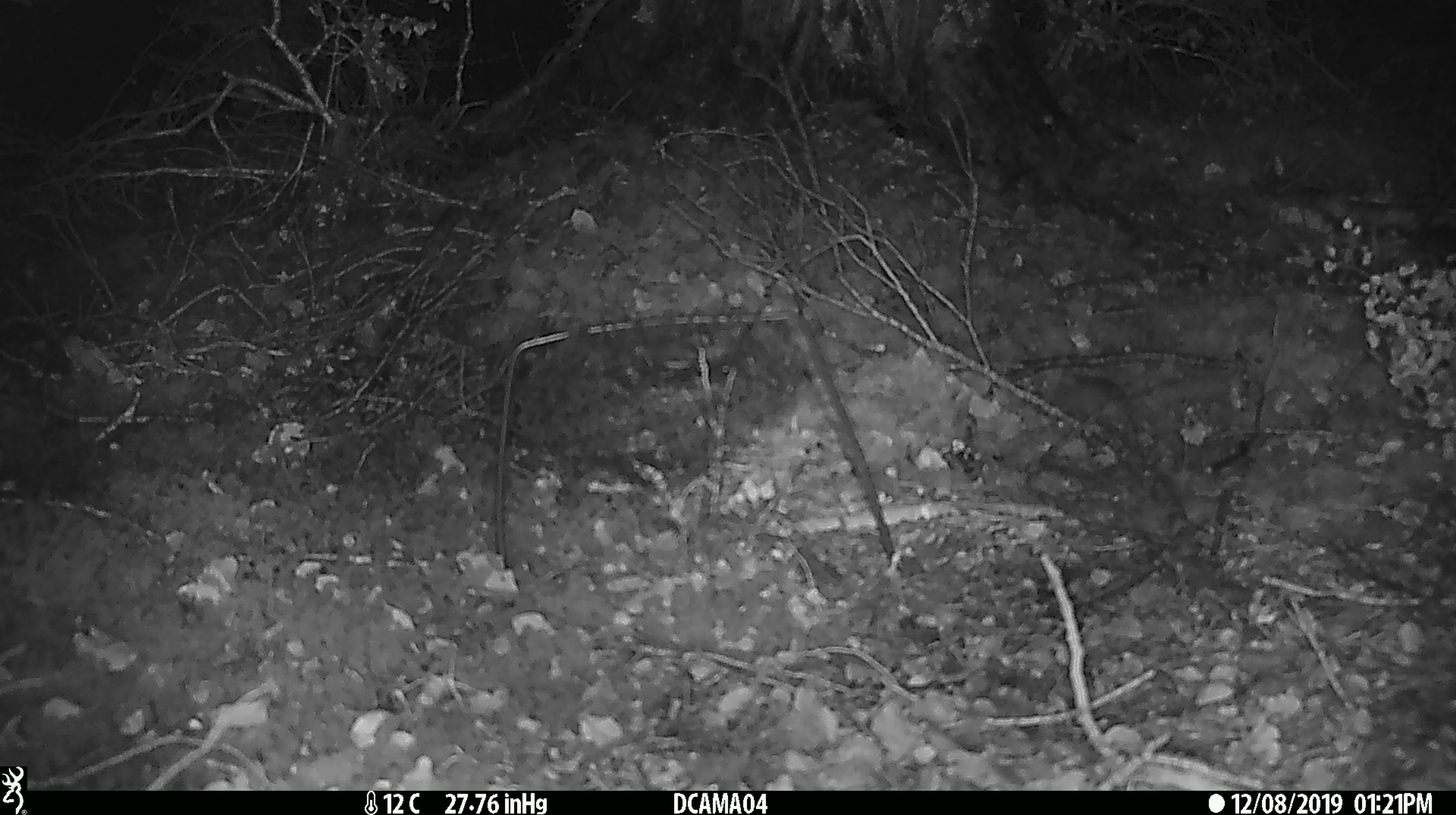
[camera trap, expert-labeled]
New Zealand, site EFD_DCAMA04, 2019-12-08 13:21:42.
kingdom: Animalia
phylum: Chordata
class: Mammalia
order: Rodentia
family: Muridae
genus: Mus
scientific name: Mus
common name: mouse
Mouse (Mus).